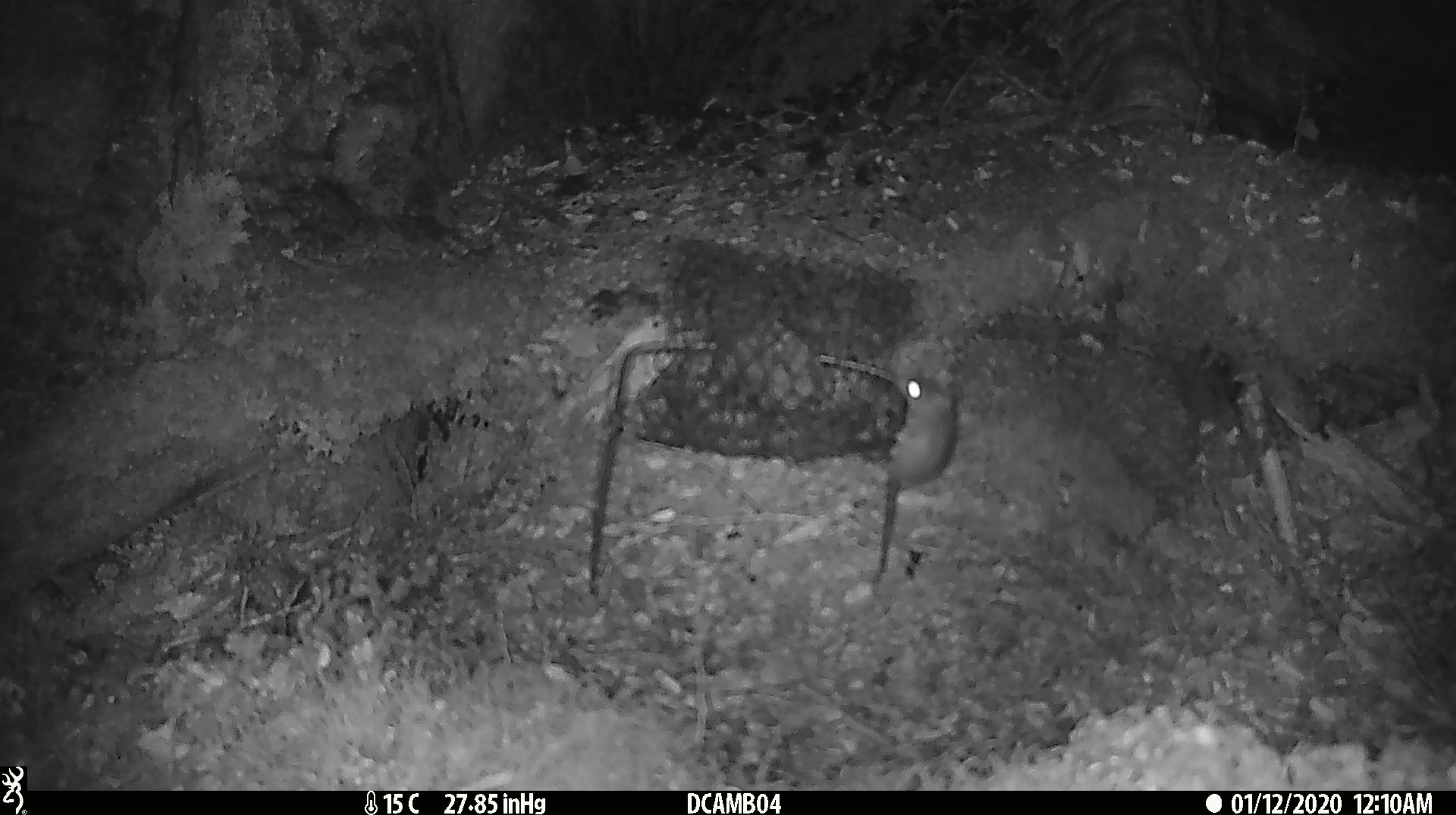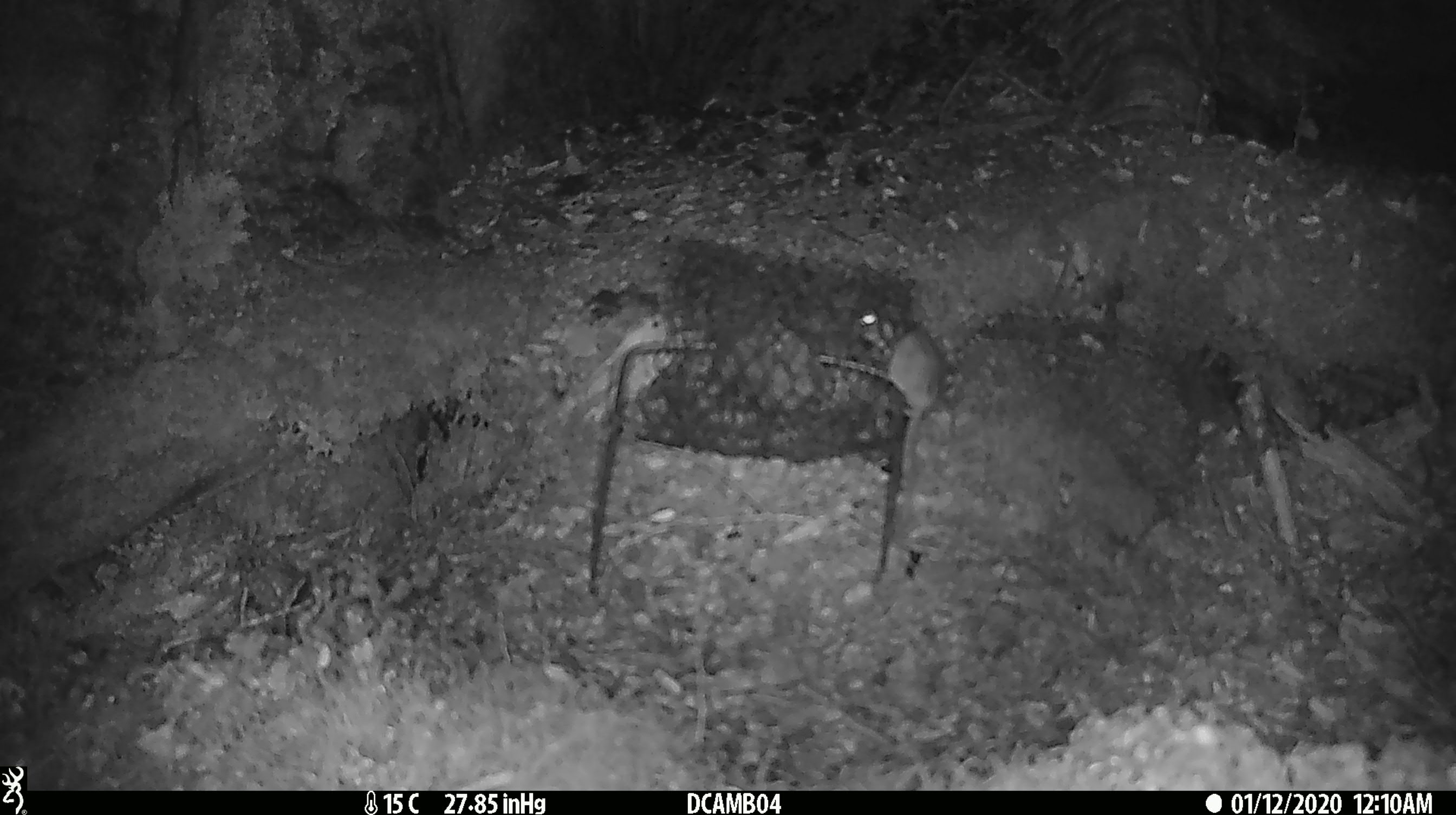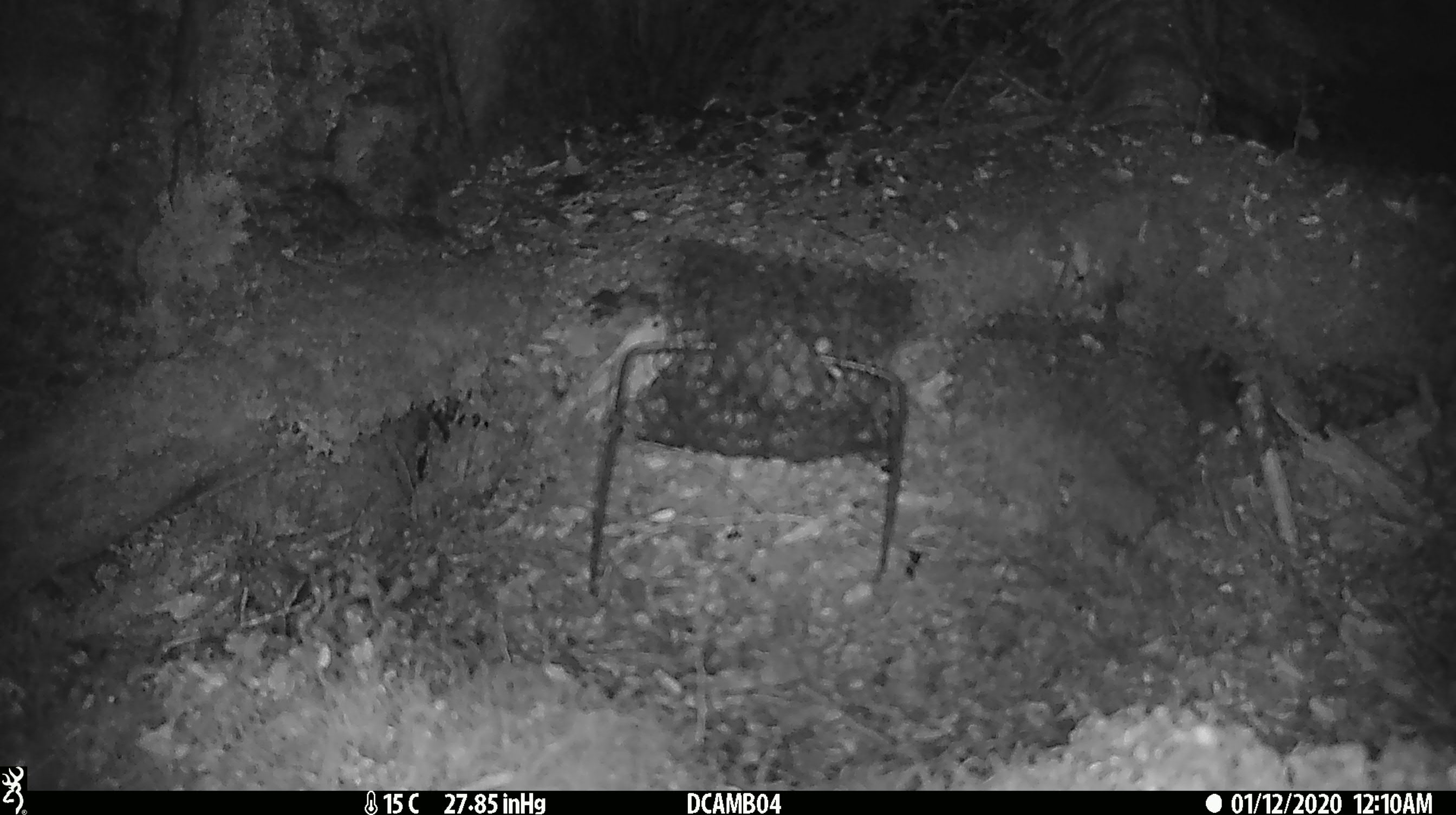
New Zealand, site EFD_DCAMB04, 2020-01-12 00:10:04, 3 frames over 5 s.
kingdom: Animalia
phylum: Chordata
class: Mammalia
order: Rodentia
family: Muridae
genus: Mus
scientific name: Mus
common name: mouse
Mouse (Mus).